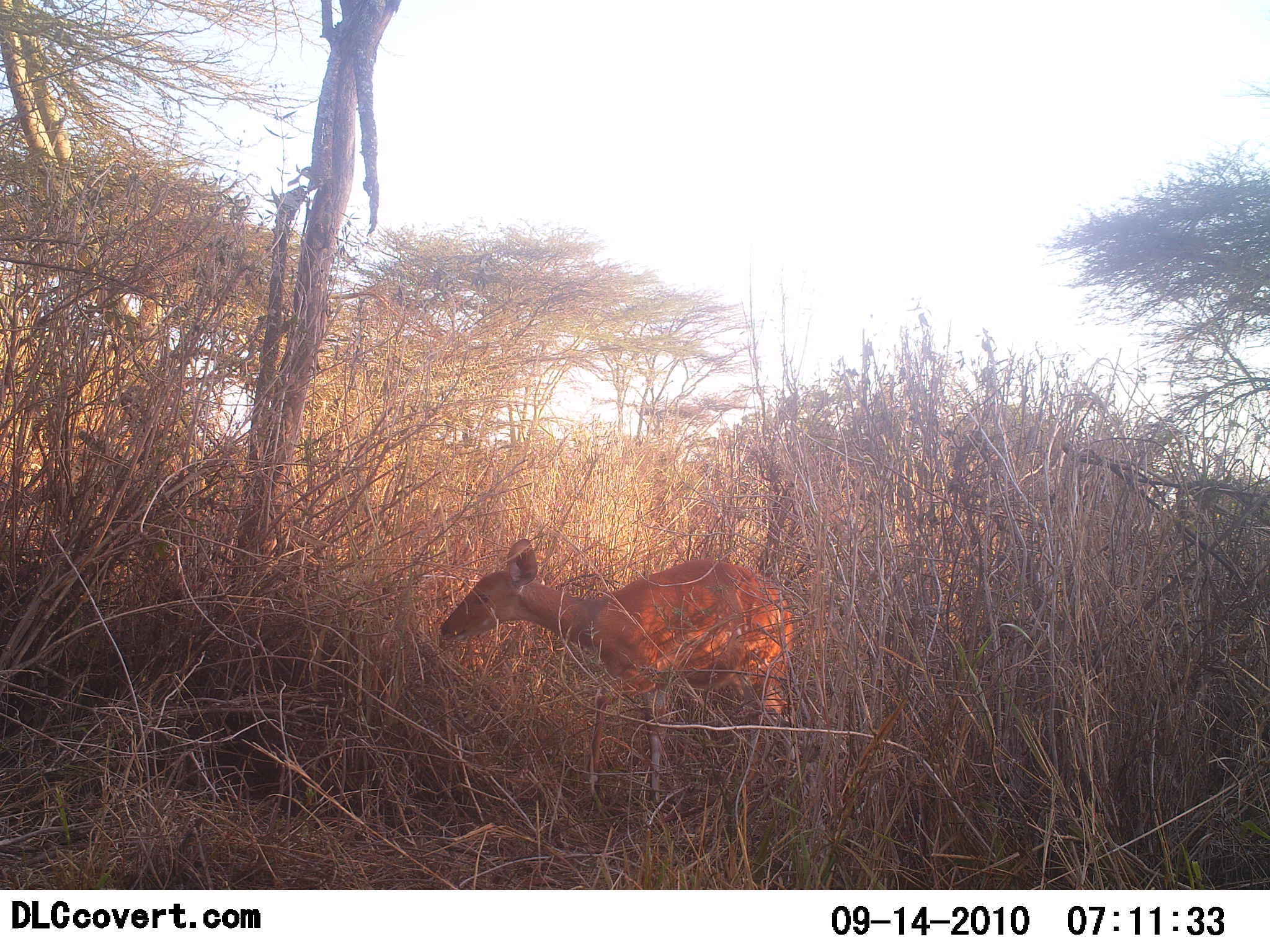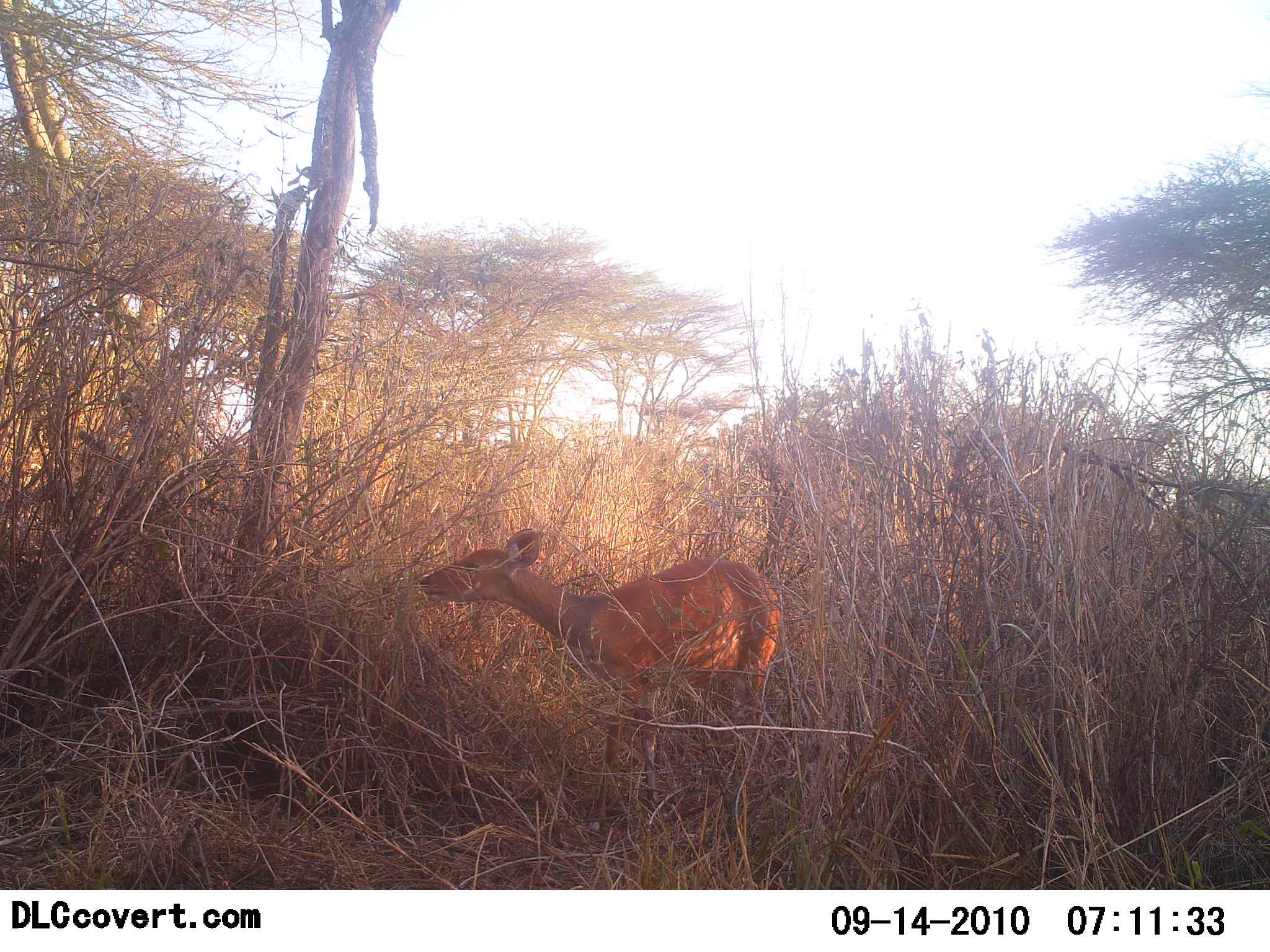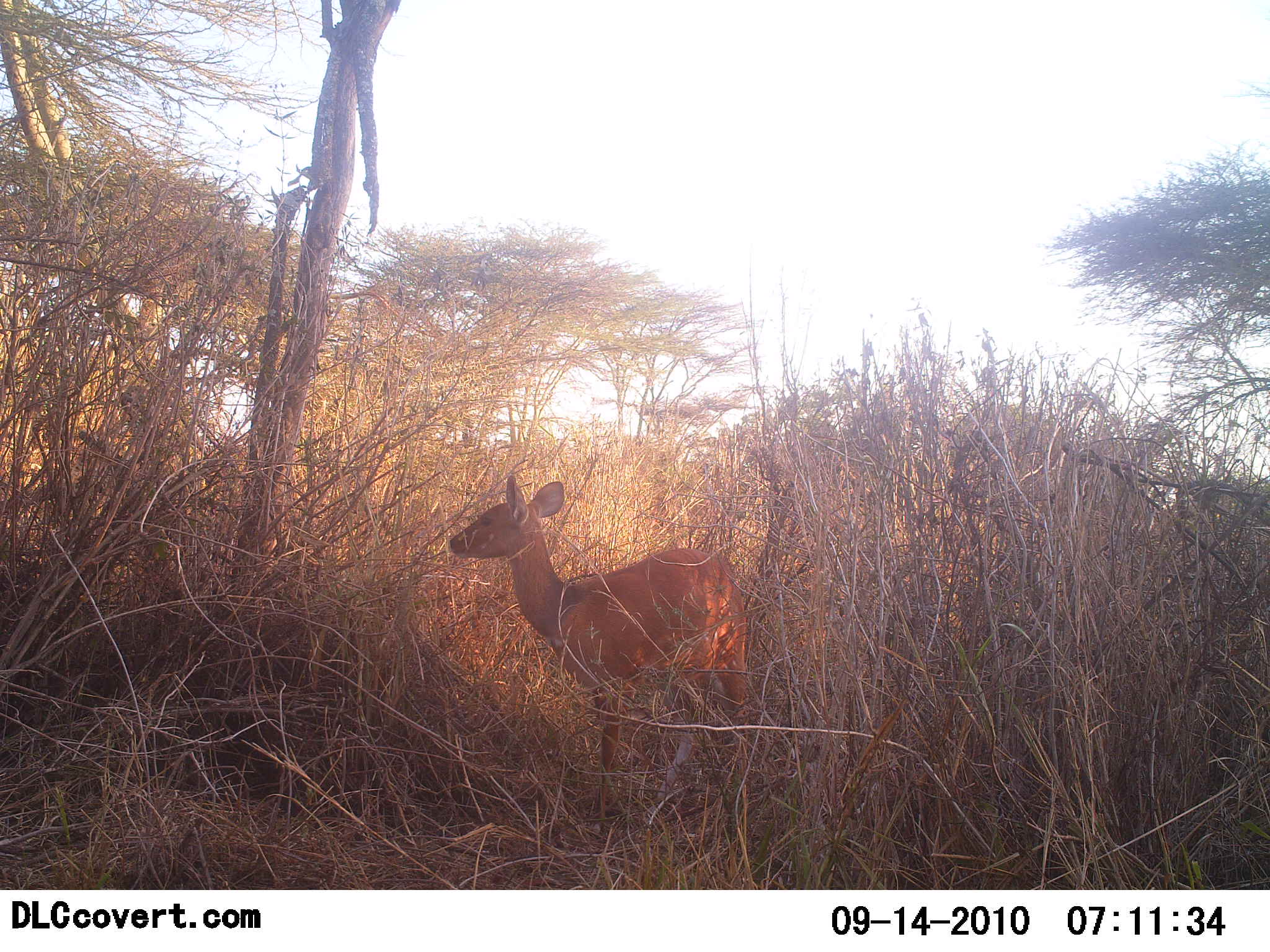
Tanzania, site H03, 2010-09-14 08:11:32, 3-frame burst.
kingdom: Animalia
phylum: Chordata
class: Mammalia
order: Artiodactyla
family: Bovidae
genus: Redunca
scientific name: Redunca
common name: reedbuck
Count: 1.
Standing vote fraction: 71%.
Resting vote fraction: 0%.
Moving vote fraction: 14%.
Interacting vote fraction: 0%.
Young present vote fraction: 0%.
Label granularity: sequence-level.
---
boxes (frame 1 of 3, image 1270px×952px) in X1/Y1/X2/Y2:
animal: 437/535/798/808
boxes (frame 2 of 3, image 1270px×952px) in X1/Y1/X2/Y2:
animal: 416/526/783/835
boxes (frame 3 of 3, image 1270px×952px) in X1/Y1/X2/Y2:
animal: 447/471/752/813